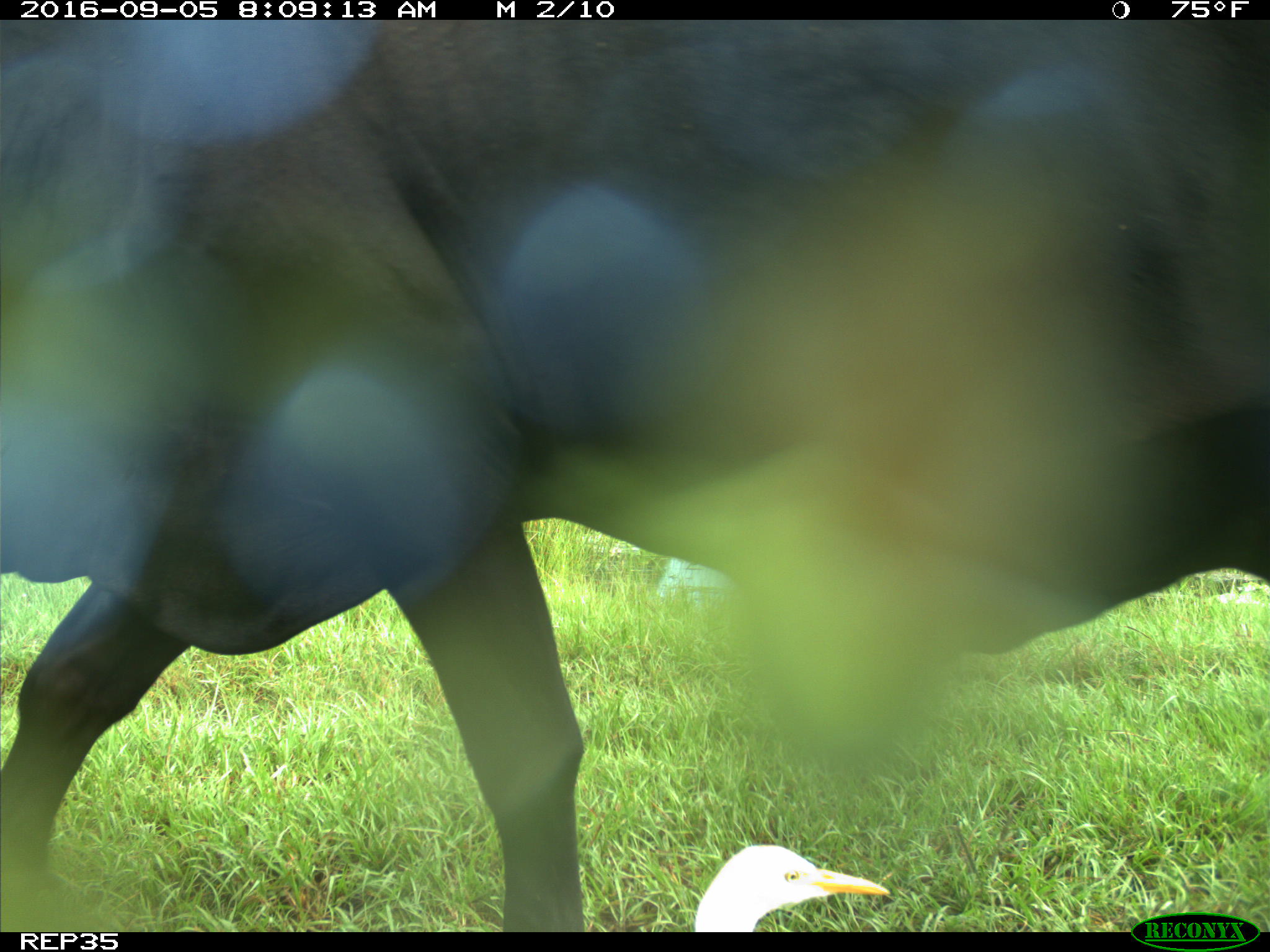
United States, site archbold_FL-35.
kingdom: Animalia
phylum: Chordata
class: Mammalia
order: Artiodactyla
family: Bovidae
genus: Bos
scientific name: Bos taurus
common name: domestic cow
Bos taurus (domestic cow).